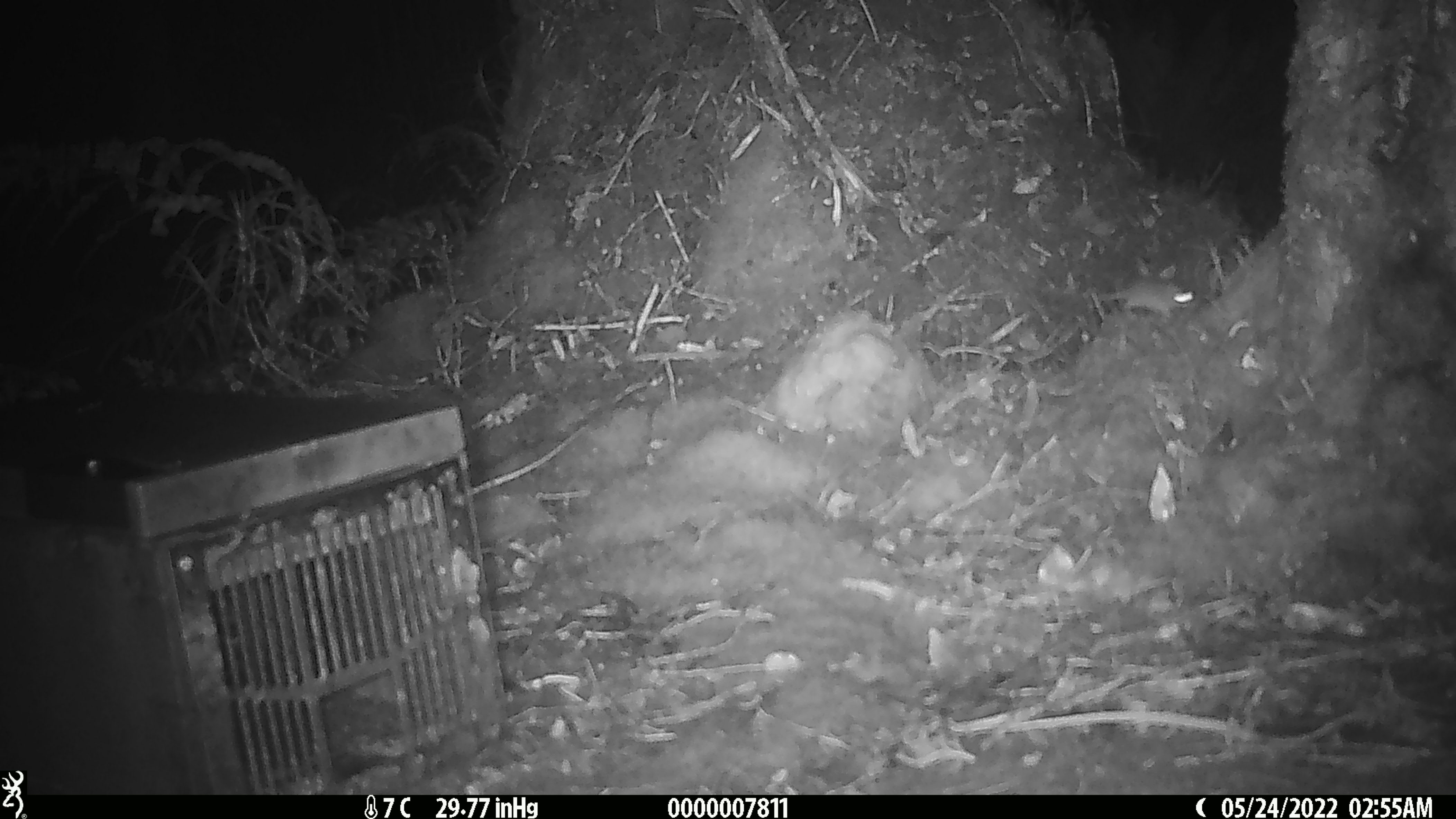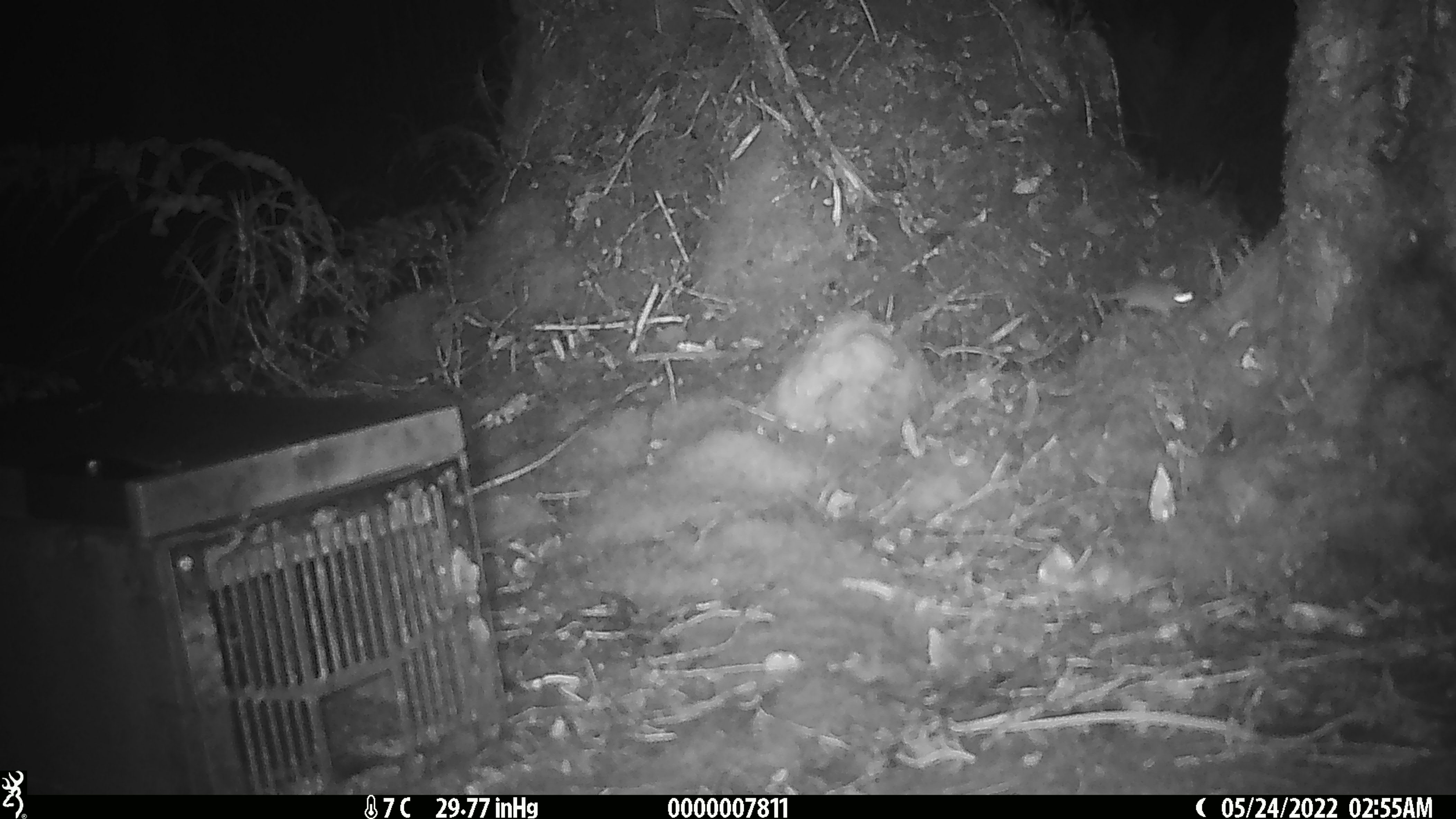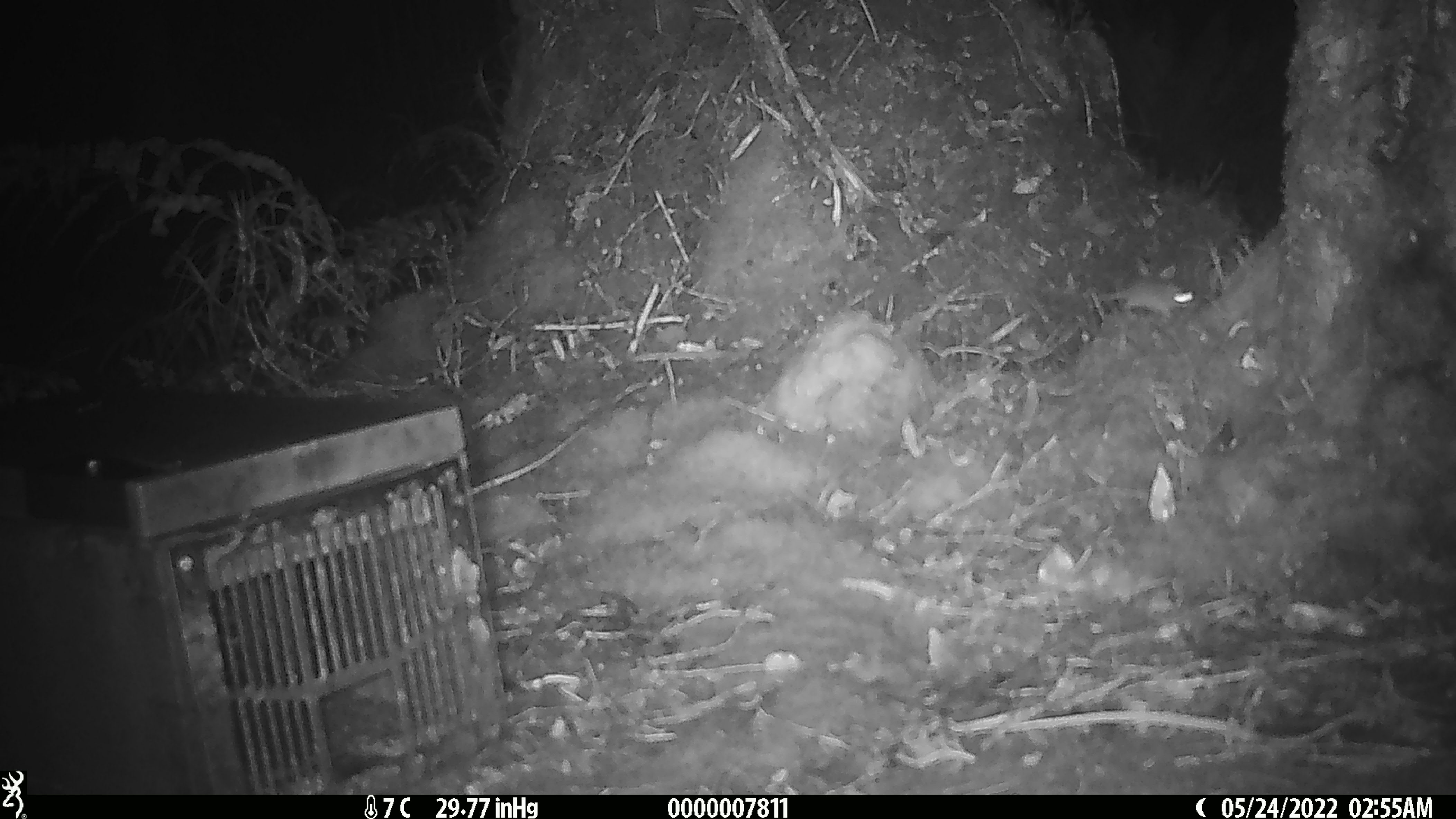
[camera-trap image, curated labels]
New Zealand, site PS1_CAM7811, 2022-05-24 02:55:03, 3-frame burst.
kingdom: Animalia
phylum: Chordata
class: Mammalia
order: Rodentia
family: Muridae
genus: Mus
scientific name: Mus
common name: mouse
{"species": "mouse (Mus)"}